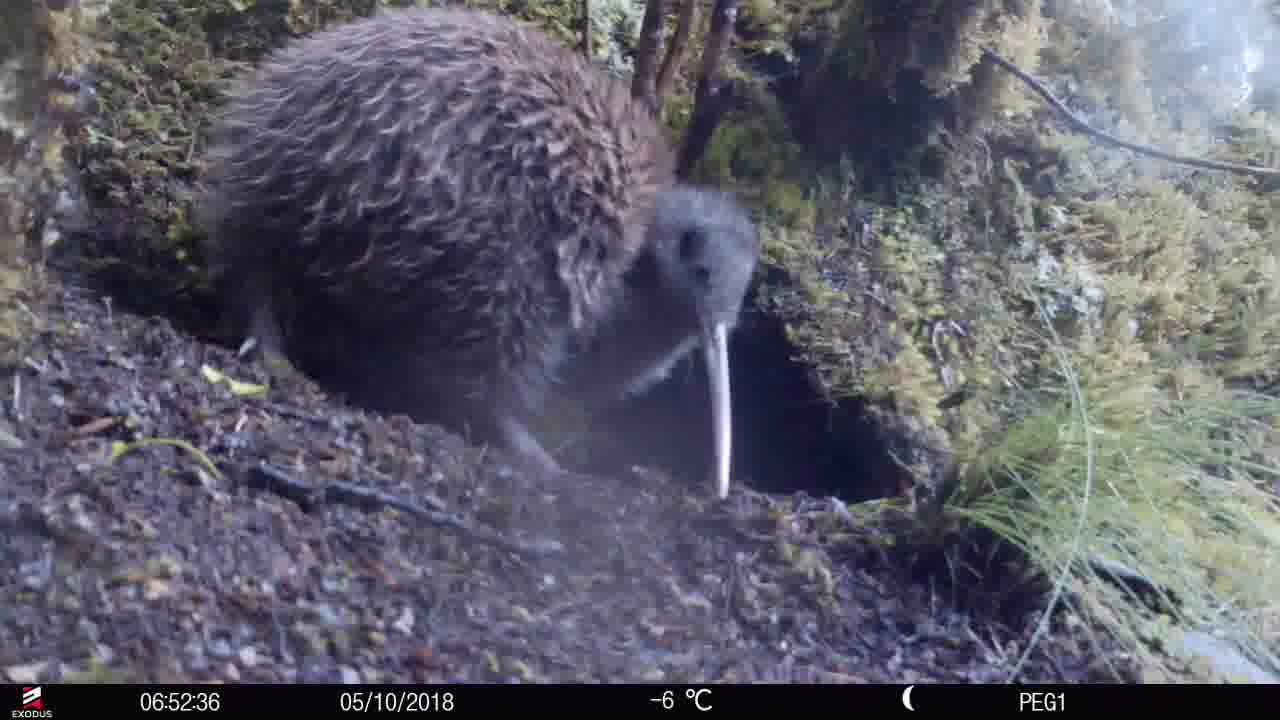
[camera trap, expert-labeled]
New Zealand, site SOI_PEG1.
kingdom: Animalia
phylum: Chordata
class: Aves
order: Apterygiformes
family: Apterygidae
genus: Apteryx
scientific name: Apteryx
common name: kiwi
Kiwi (Apteryx).